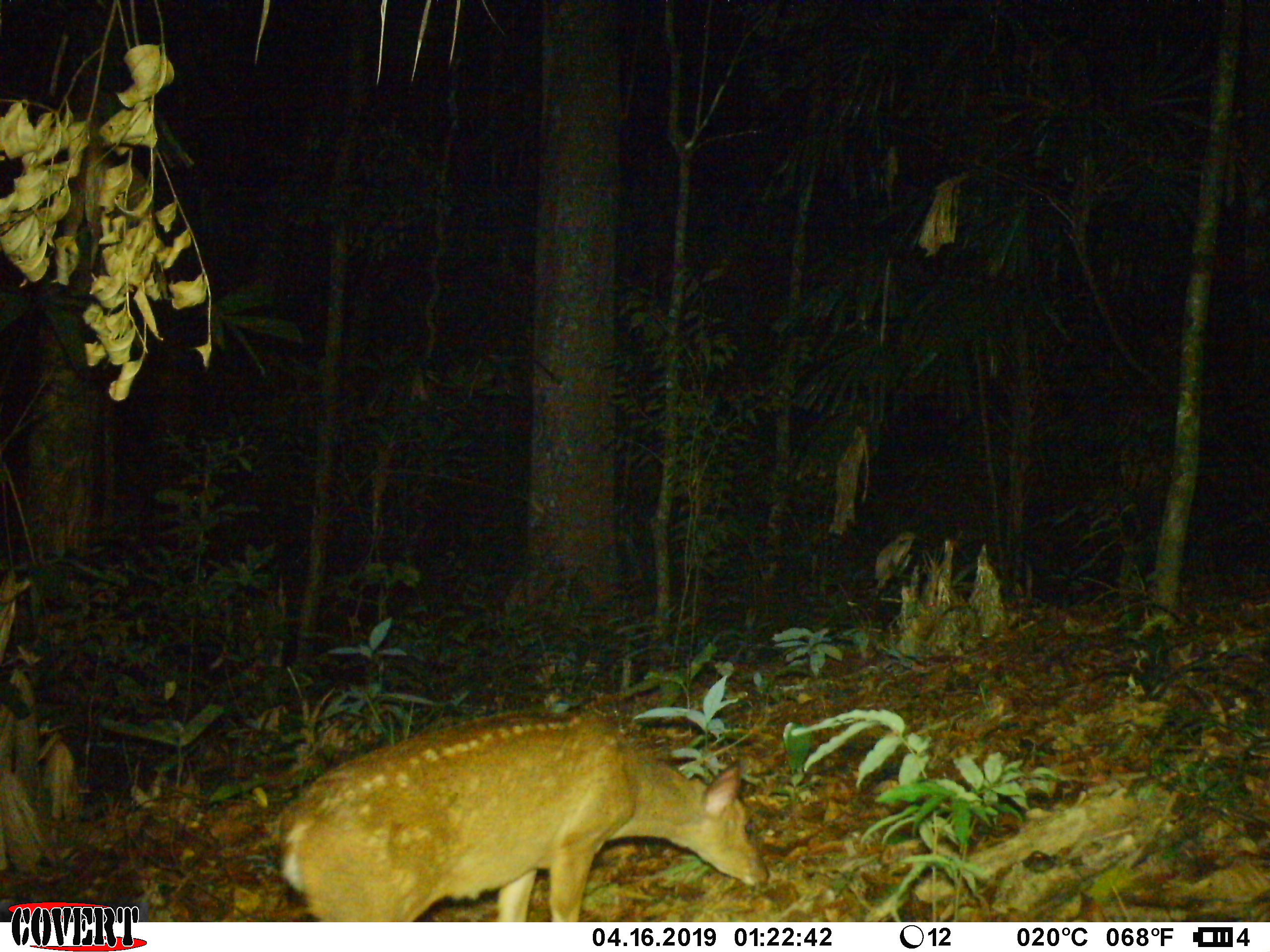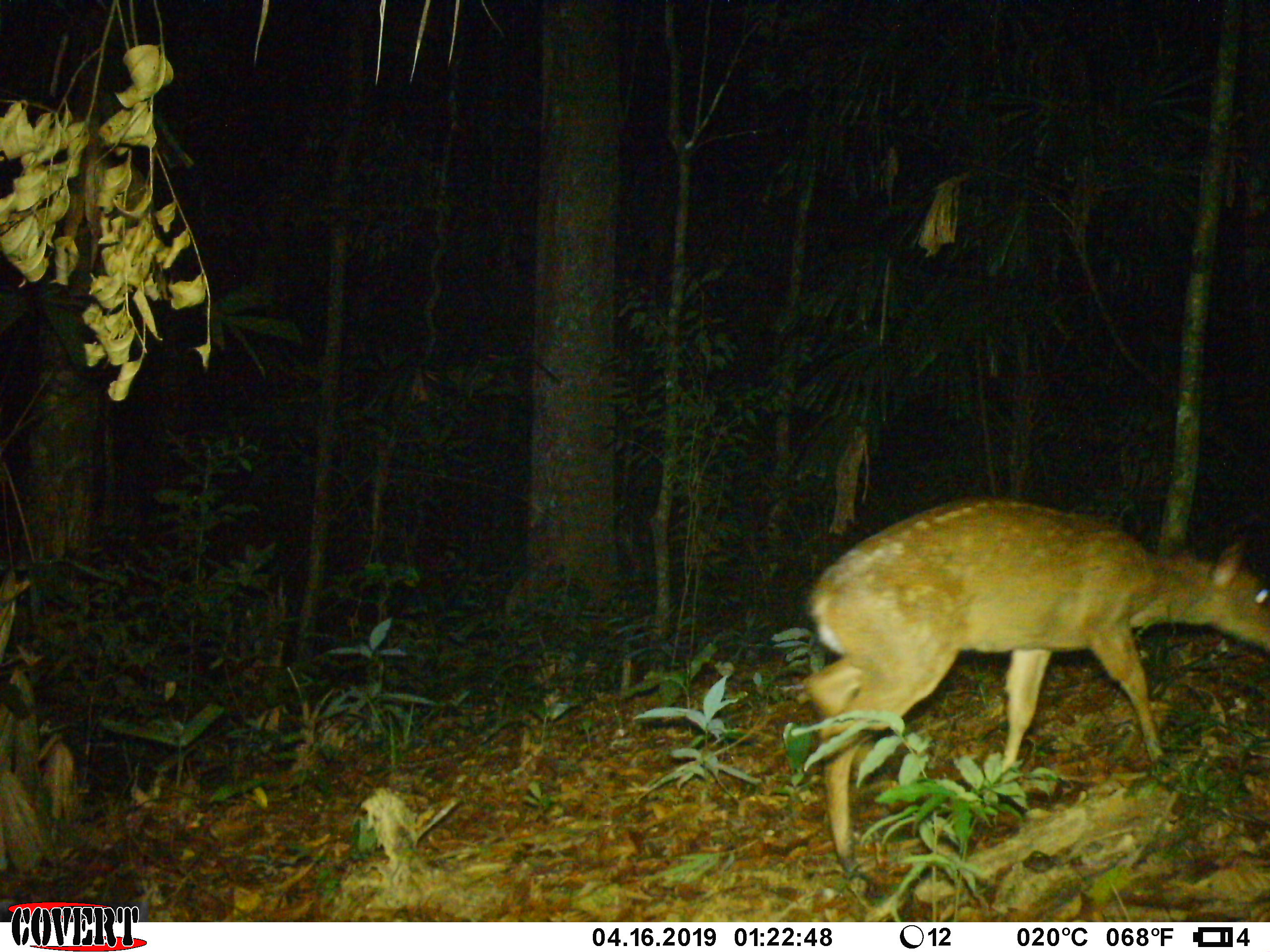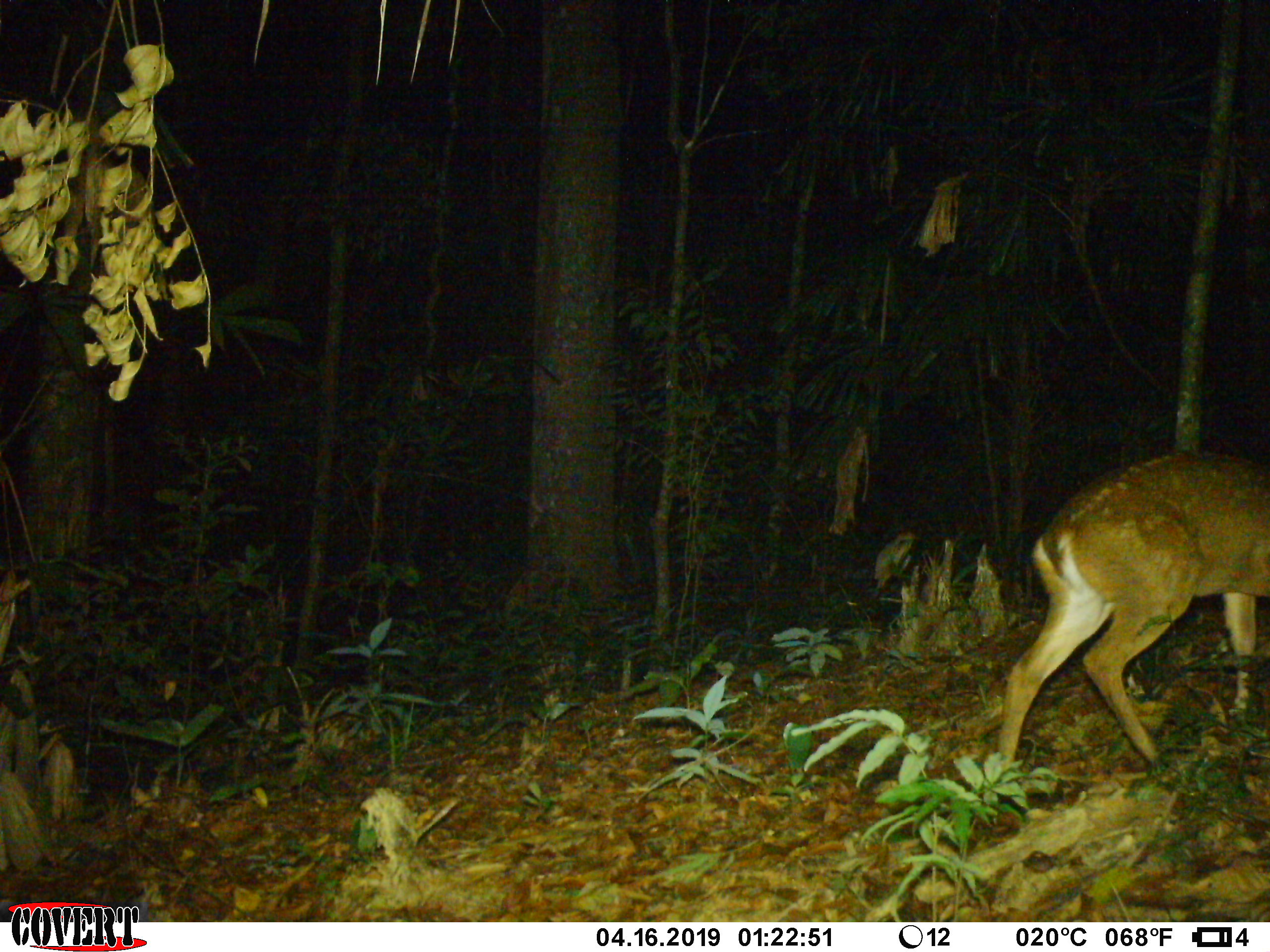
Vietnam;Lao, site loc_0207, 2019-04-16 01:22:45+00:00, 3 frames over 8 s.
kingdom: Animalia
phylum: Chordata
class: Mammalia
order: Artiodactyla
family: Cervidae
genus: Muntiacus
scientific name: Muntiacus vuquangensis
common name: large-antlered muntjac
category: large antlered muntjac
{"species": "large antlered muntjac (large-antlered muntjac) (Muntiacus vuquangensis)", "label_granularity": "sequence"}